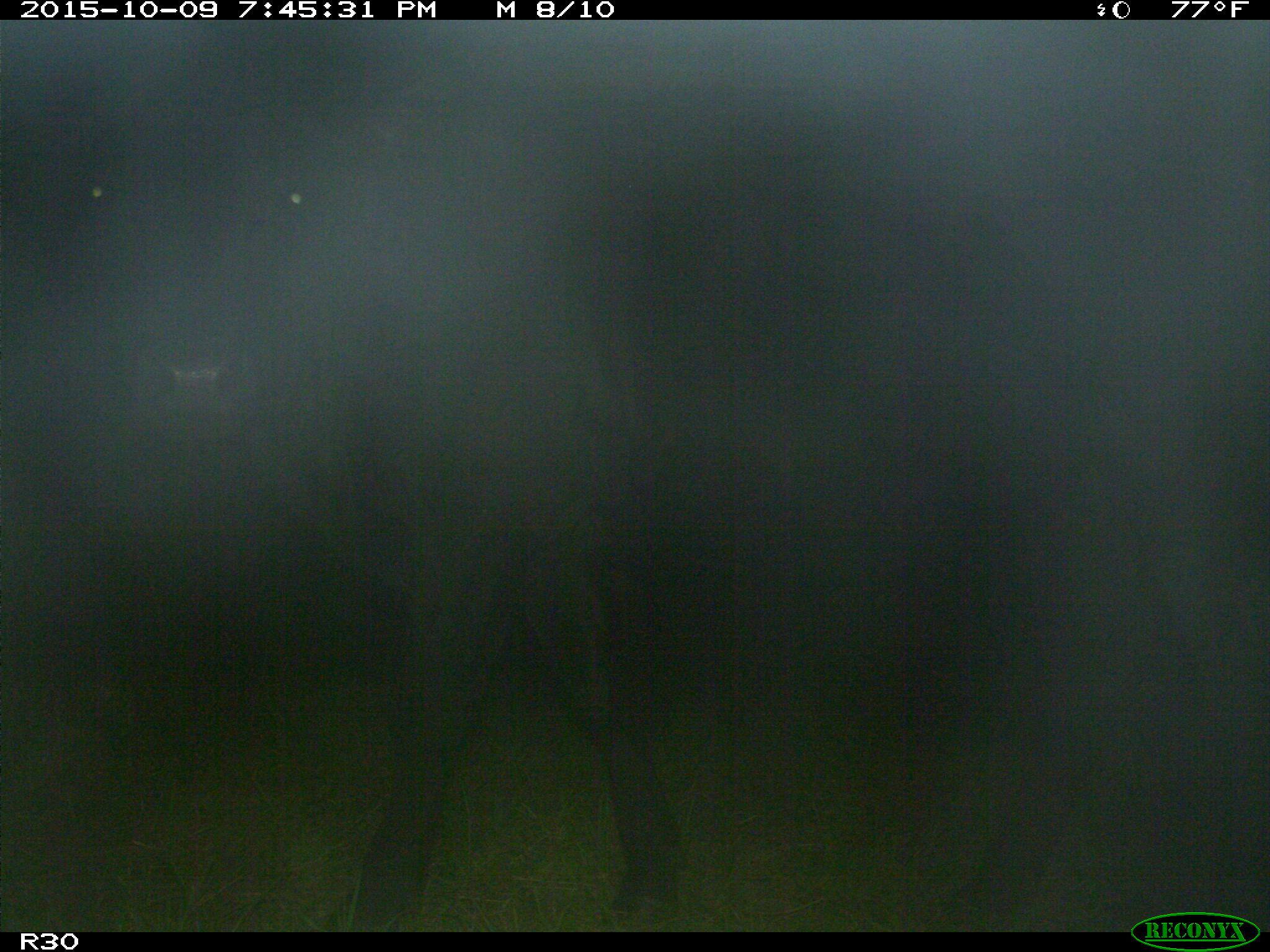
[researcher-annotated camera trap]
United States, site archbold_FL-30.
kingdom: Animalia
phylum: Chordata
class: Mammalia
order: Artiodactyla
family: Bovidae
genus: Bos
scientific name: Bos taurus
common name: domestic cow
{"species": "Bos taurus (domestic cow)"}